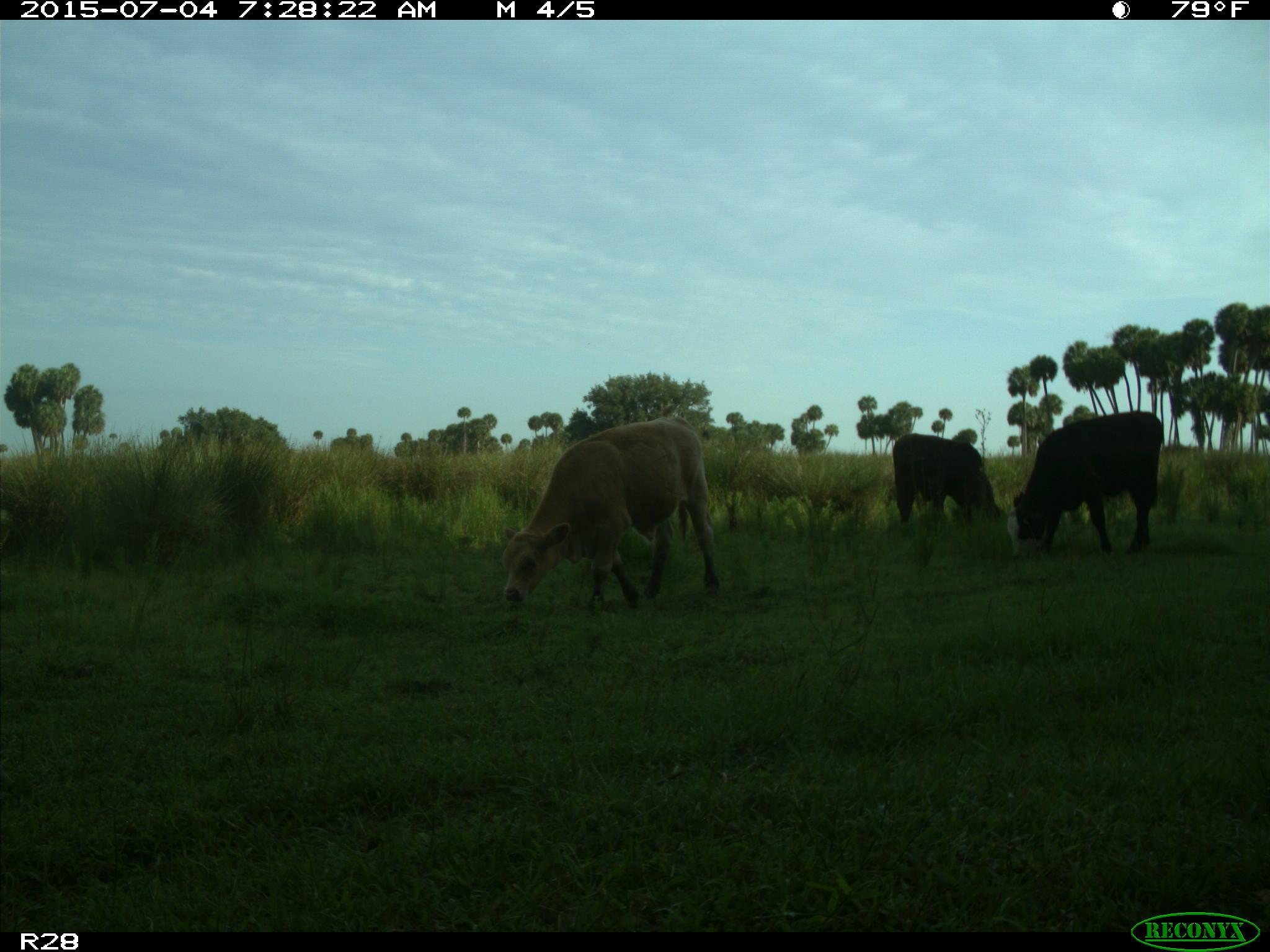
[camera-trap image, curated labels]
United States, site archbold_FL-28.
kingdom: Animalia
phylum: Chordata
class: Mammalia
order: Artiodactyla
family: Bovidae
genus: Bos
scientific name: Bos taurus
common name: domestic cow